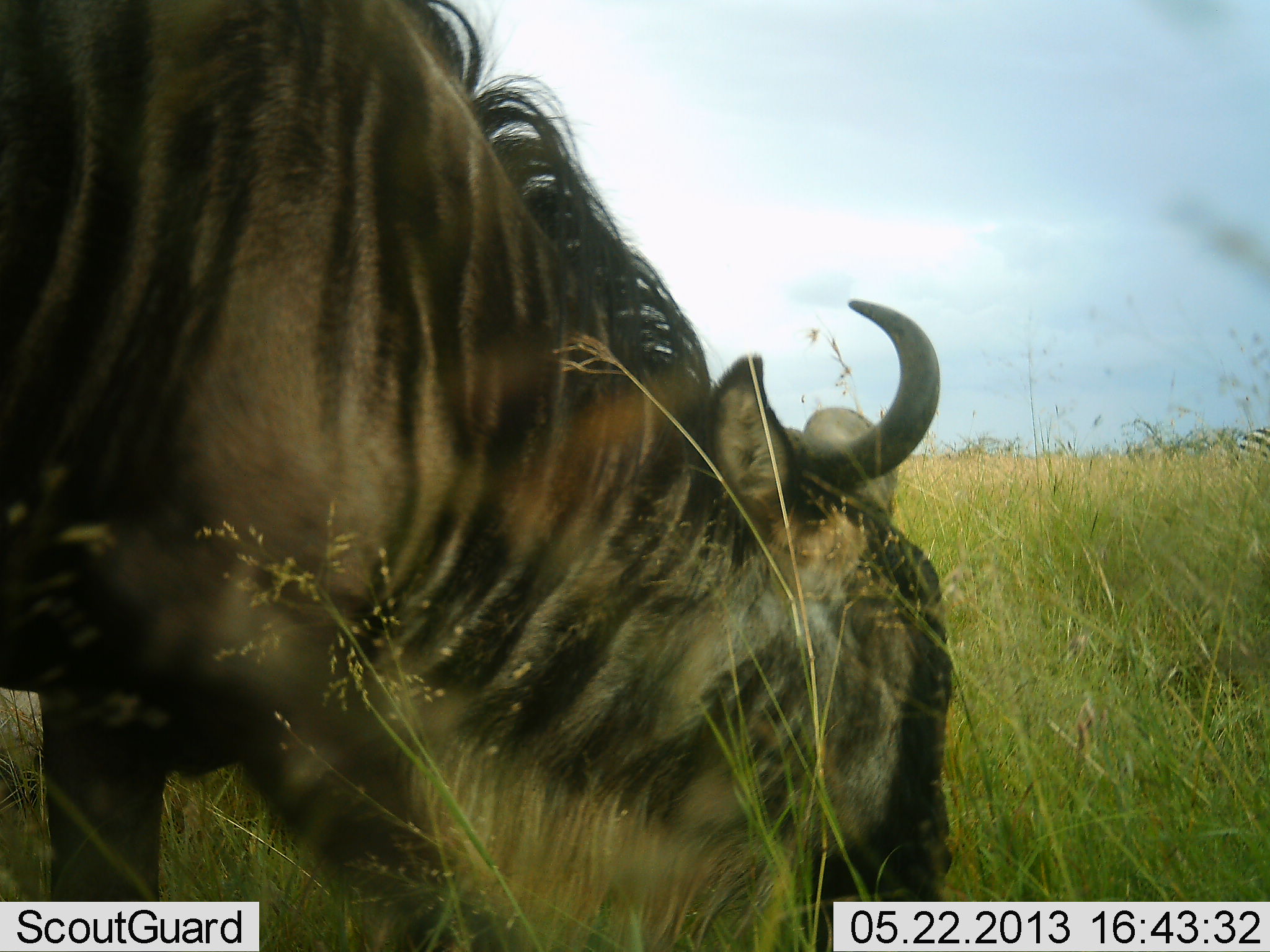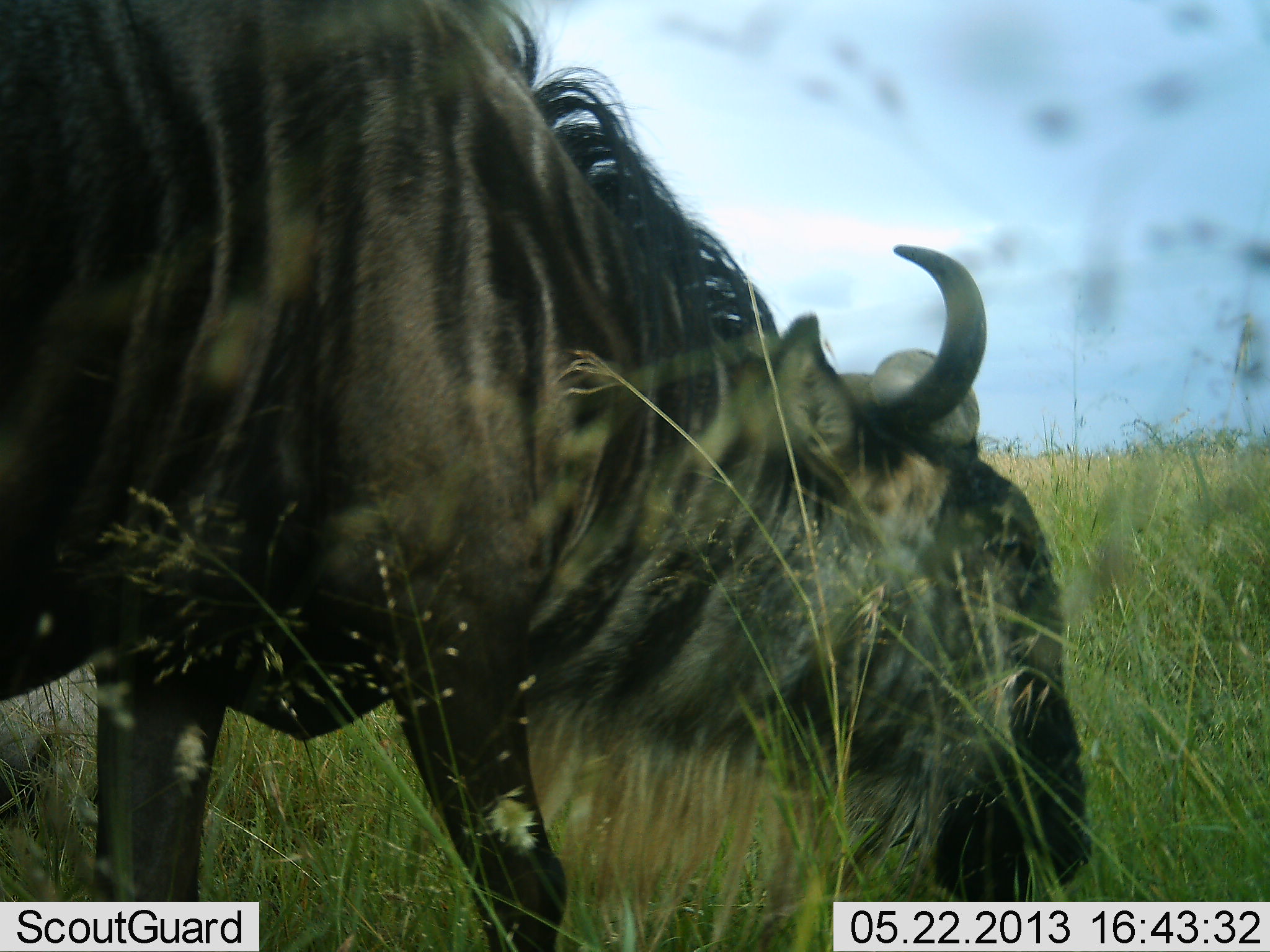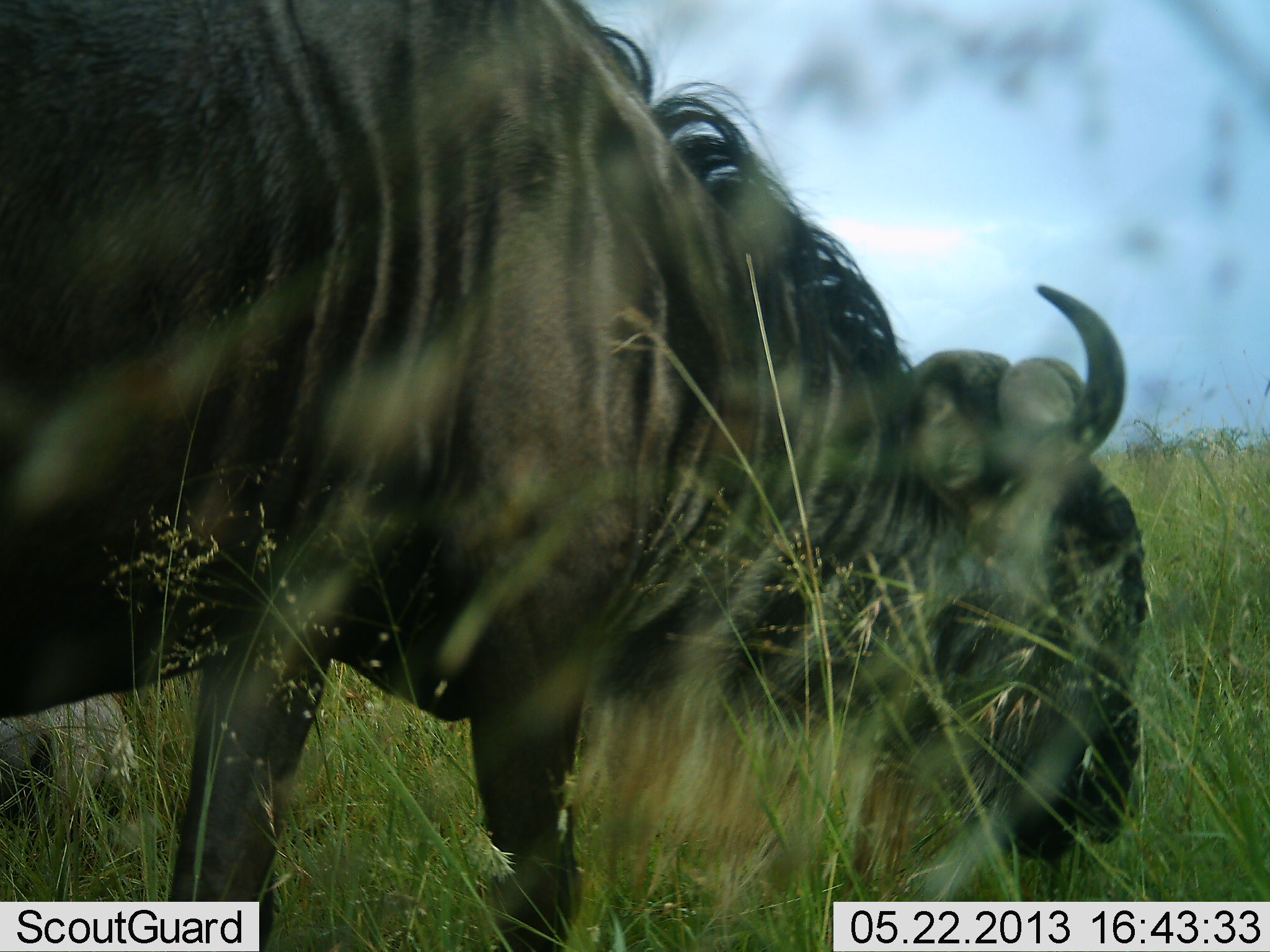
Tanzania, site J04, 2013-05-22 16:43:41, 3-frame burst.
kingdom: Animalia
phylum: Chordata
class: Mammalia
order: Artiodactyla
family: Bovidae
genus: Connochaetes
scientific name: Connochaetes taurinus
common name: blue wildebeest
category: wildebeest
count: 1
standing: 16%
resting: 3%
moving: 16%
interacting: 0%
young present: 0%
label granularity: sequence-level